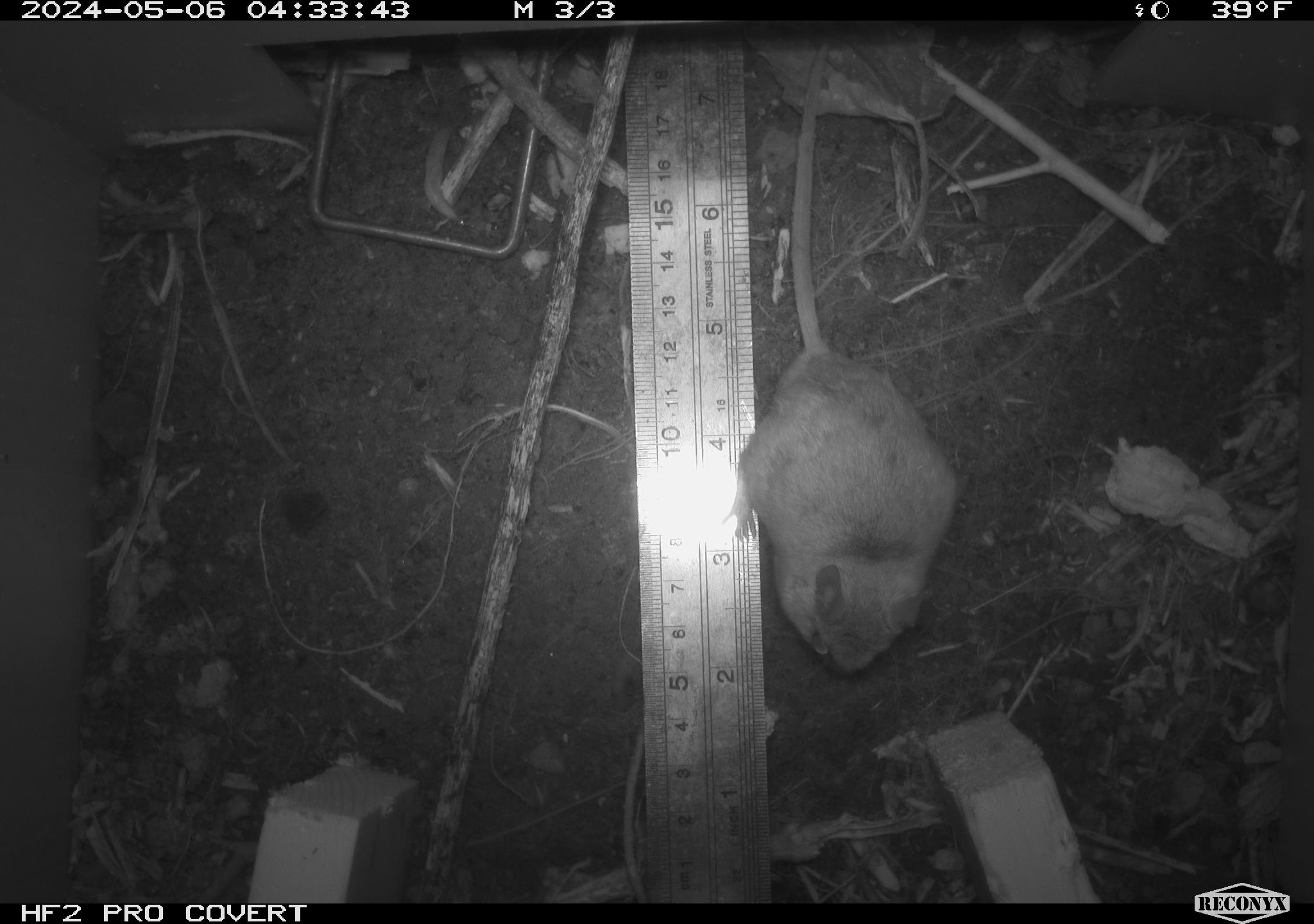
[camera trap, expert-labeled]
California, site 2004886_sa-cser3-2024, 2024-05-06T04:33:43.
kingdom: Animalia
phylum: Chordata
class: Mammalia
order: Rodentia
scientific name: Rodentia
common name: rodent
Rodent (Rodentia).